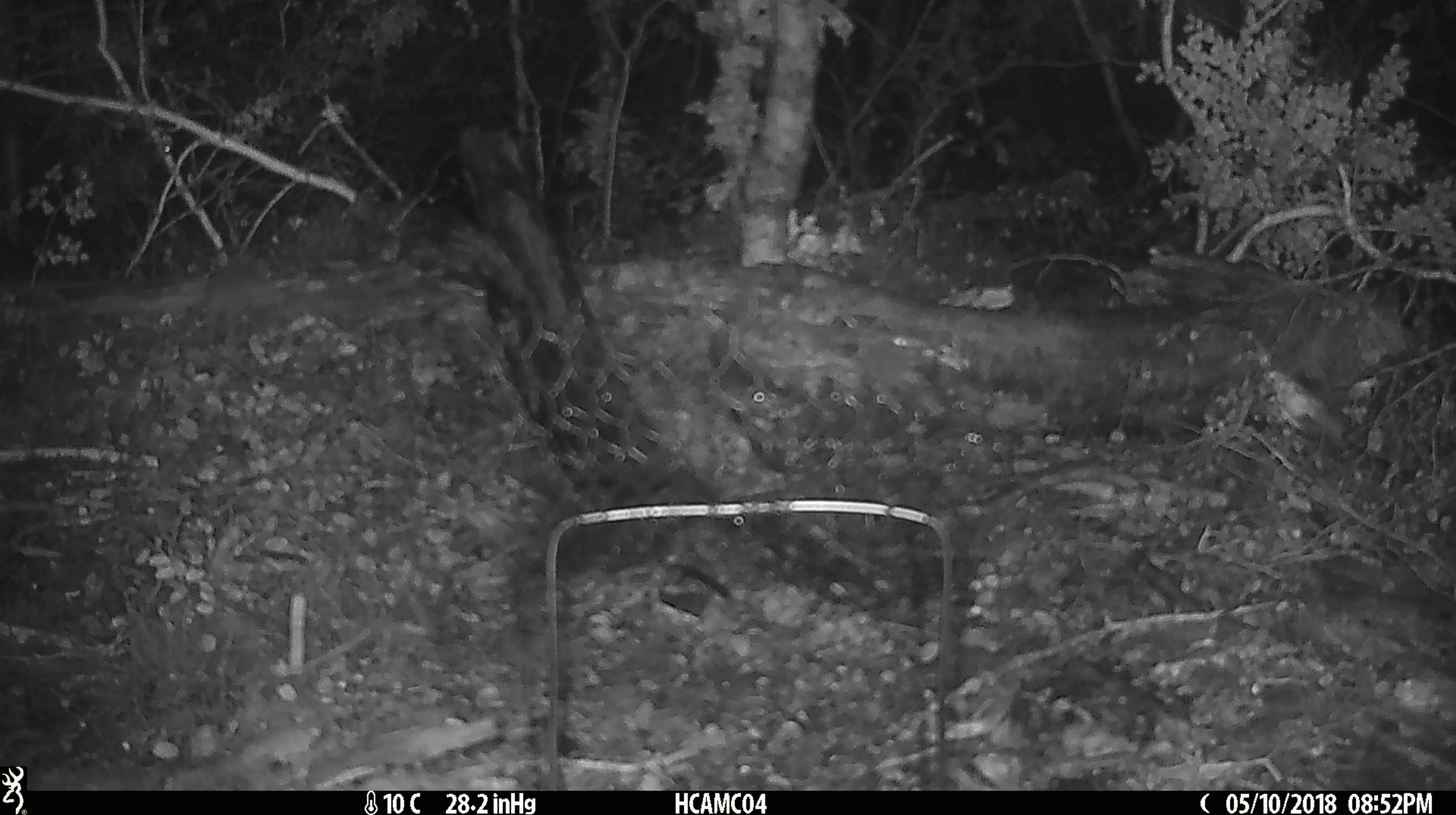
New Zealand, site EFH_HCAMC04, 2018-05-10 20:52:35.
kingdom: Animalia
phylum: Chordata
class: Mammalia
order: Rodentia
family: Muridae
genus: Mus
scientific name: Mus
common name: mouse